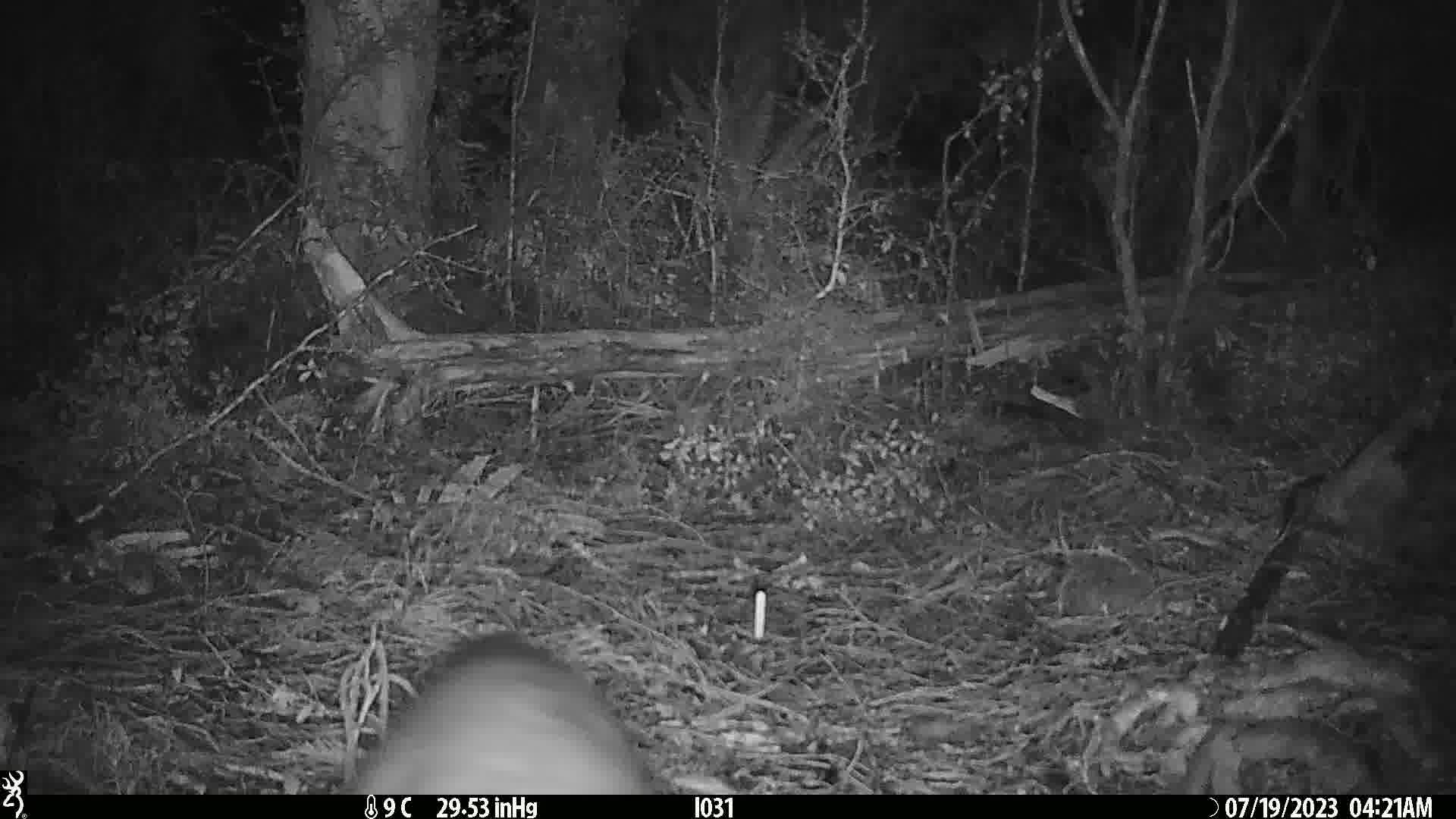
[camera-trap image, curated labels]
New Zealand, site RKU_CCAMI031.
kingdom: Animalia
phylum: Chordata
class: Mammalia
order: Diprotodontia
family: Phalangeridae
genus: Trichosurus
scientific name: Trichosurus vulpecula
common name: common brushtail possum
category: possum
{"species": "possum (common brushtail possum) (Trichosurus vulpecula)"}